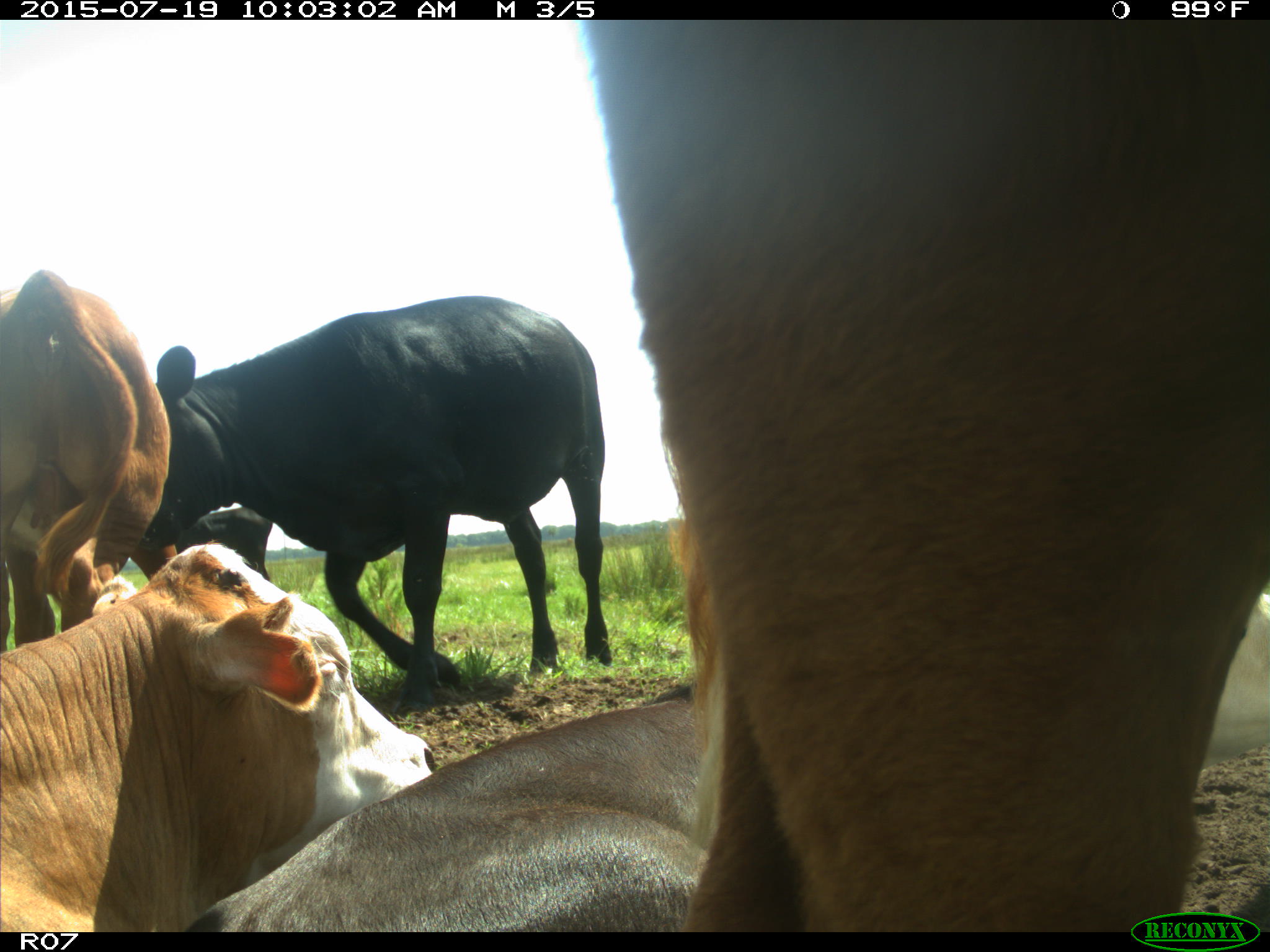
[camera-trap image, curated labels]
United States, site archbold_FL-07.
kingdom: Animalia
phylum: Chordata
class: Mammalia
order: Artiodactyla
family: Bovidae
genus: Bos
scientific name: Bos taurus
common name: domestic cow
Bos taurus (domestic cow).